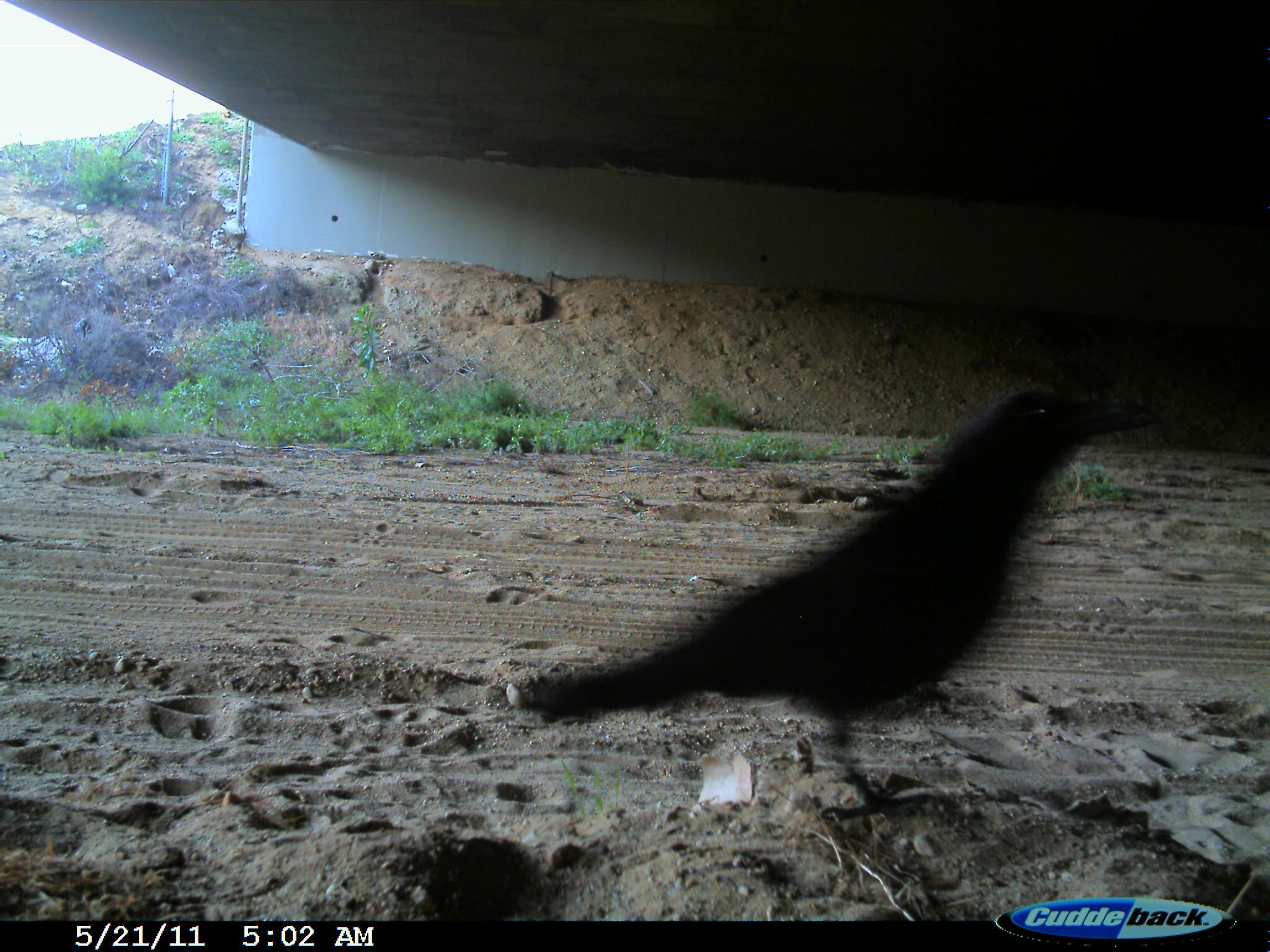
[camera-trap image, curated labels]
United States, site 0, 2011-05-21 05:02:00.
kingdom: Animalia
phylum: Chordata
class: Aves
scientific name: Aves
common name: bird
Bird (Aves).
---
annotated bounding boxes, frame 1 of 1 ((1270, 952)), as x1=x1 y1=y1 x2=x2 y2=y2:
bird: x1=522 y1=381 x2=1160 y2=749